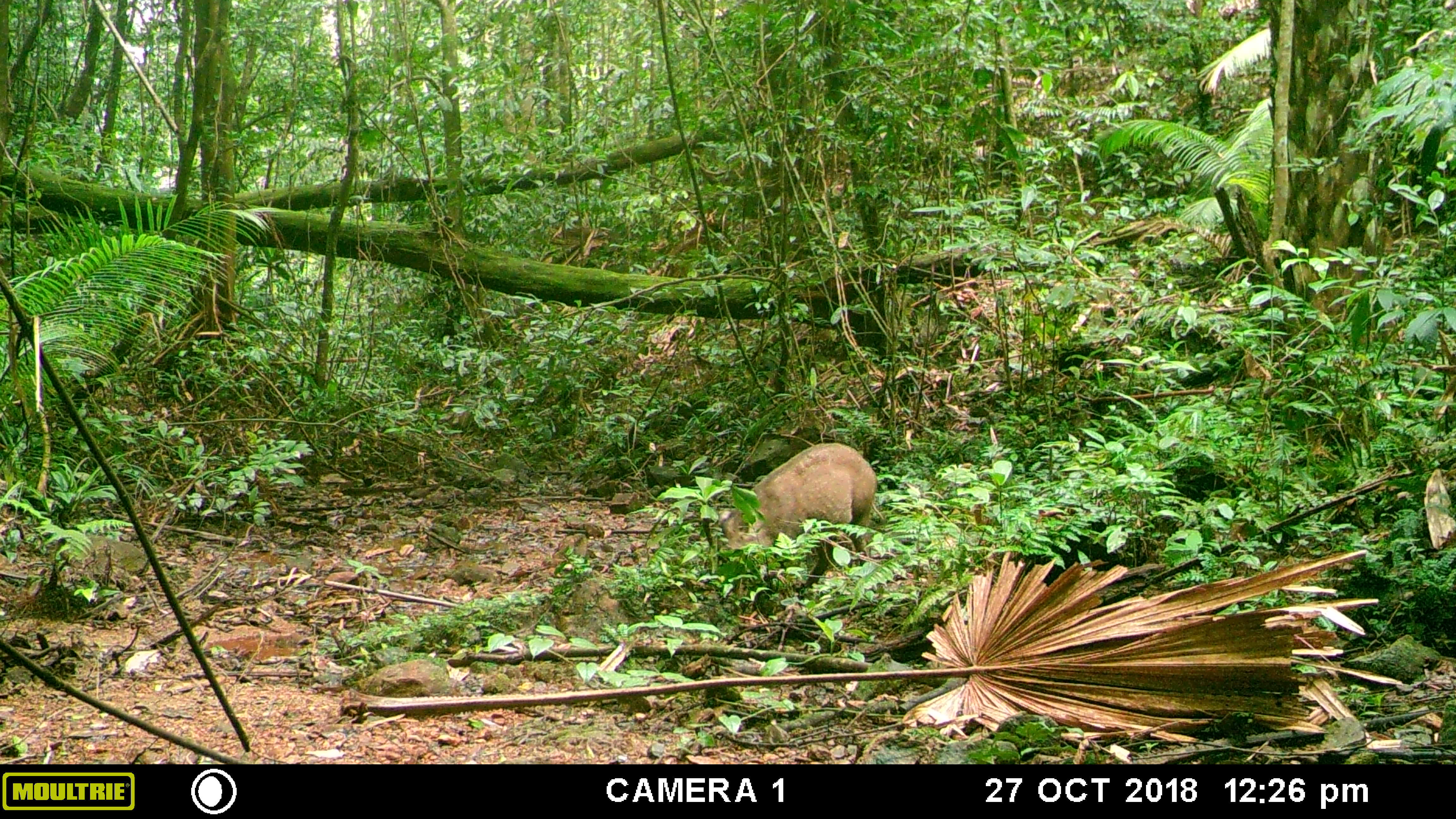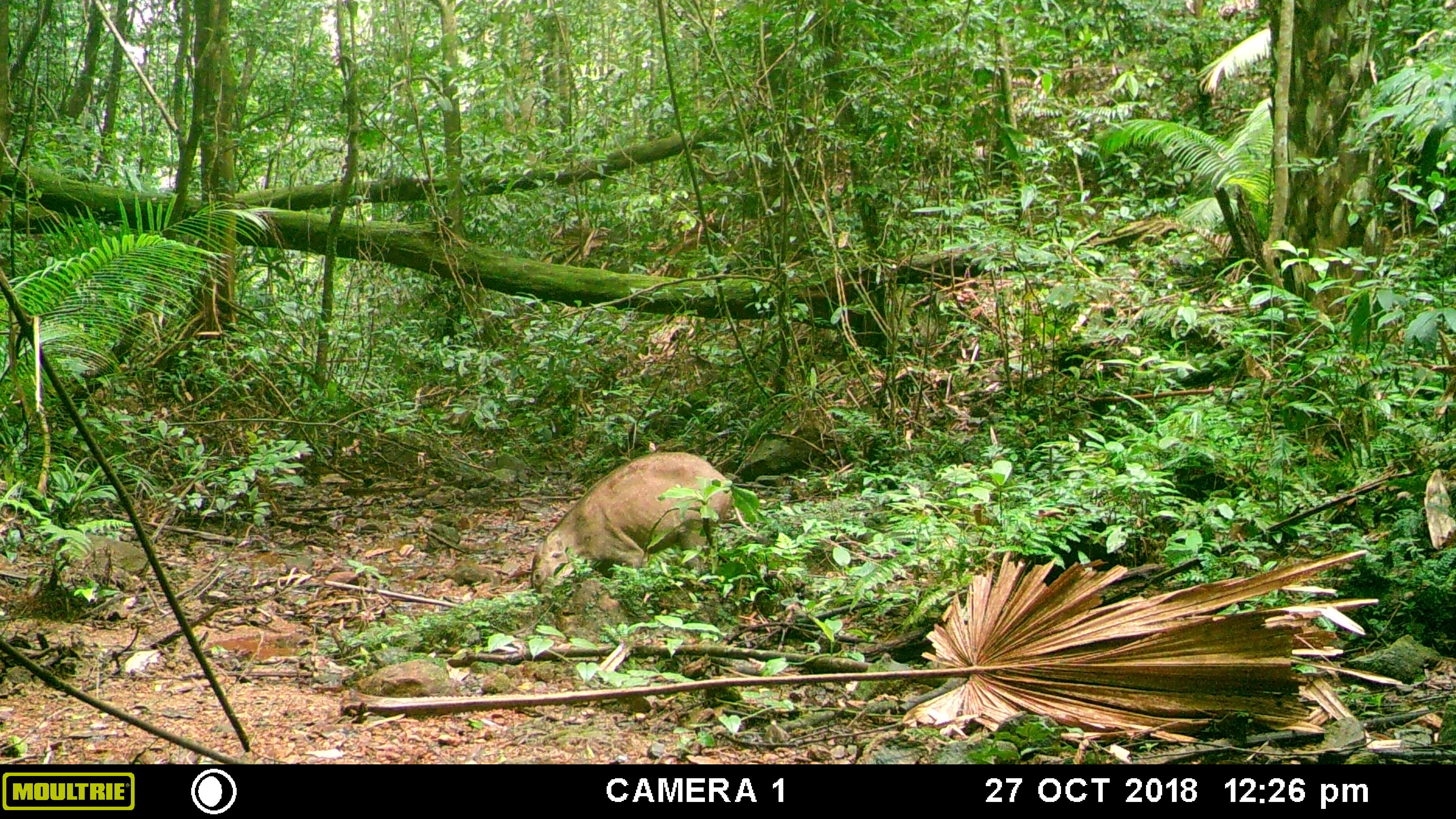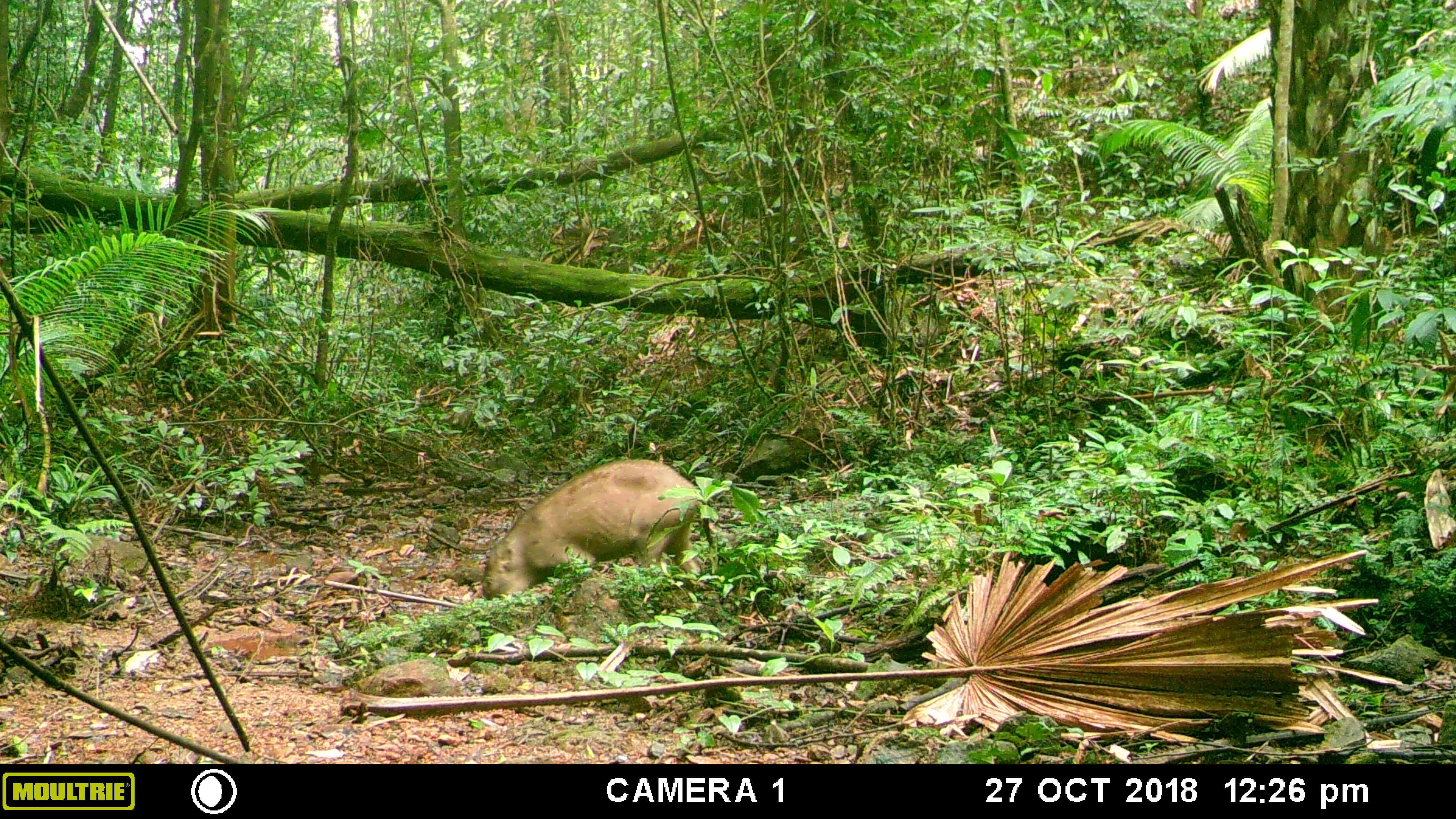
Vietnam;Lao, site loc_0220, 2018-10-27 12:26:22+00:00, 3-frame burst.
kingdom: Animalia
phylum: Chordata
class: Mammalia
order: Artiodactyla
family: Suidae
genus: Sus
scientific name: Sus scrofa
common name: eurasian wild pig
Eurasian wild pig (Sus scrofa). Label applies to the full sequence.